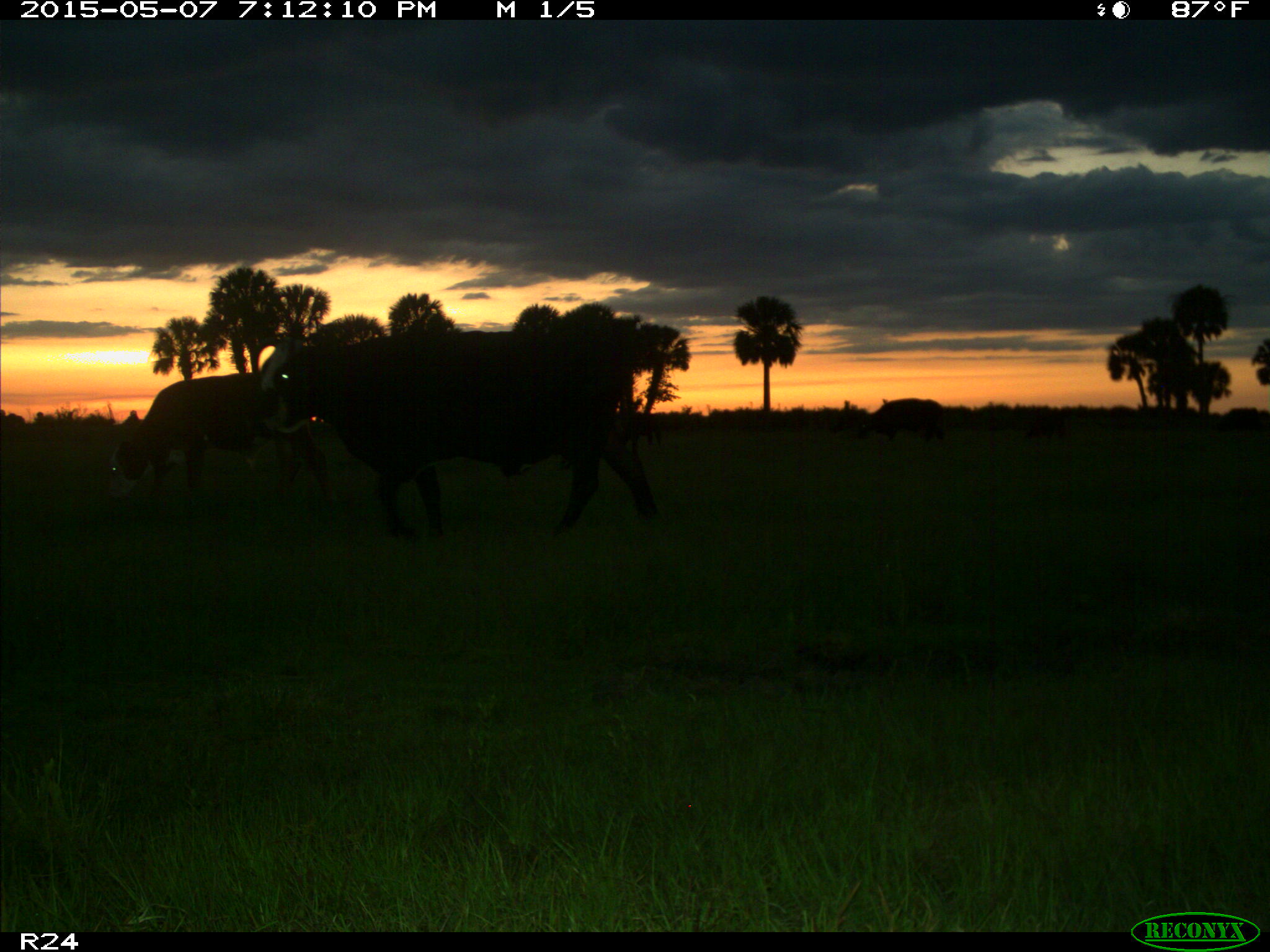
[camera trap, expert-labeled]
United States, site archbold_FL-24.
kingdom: Animalia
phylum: Chordata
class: Mammalia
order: Artiodactyla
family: Bovidae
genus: Bos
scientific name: Bos taurus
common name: domestic cow